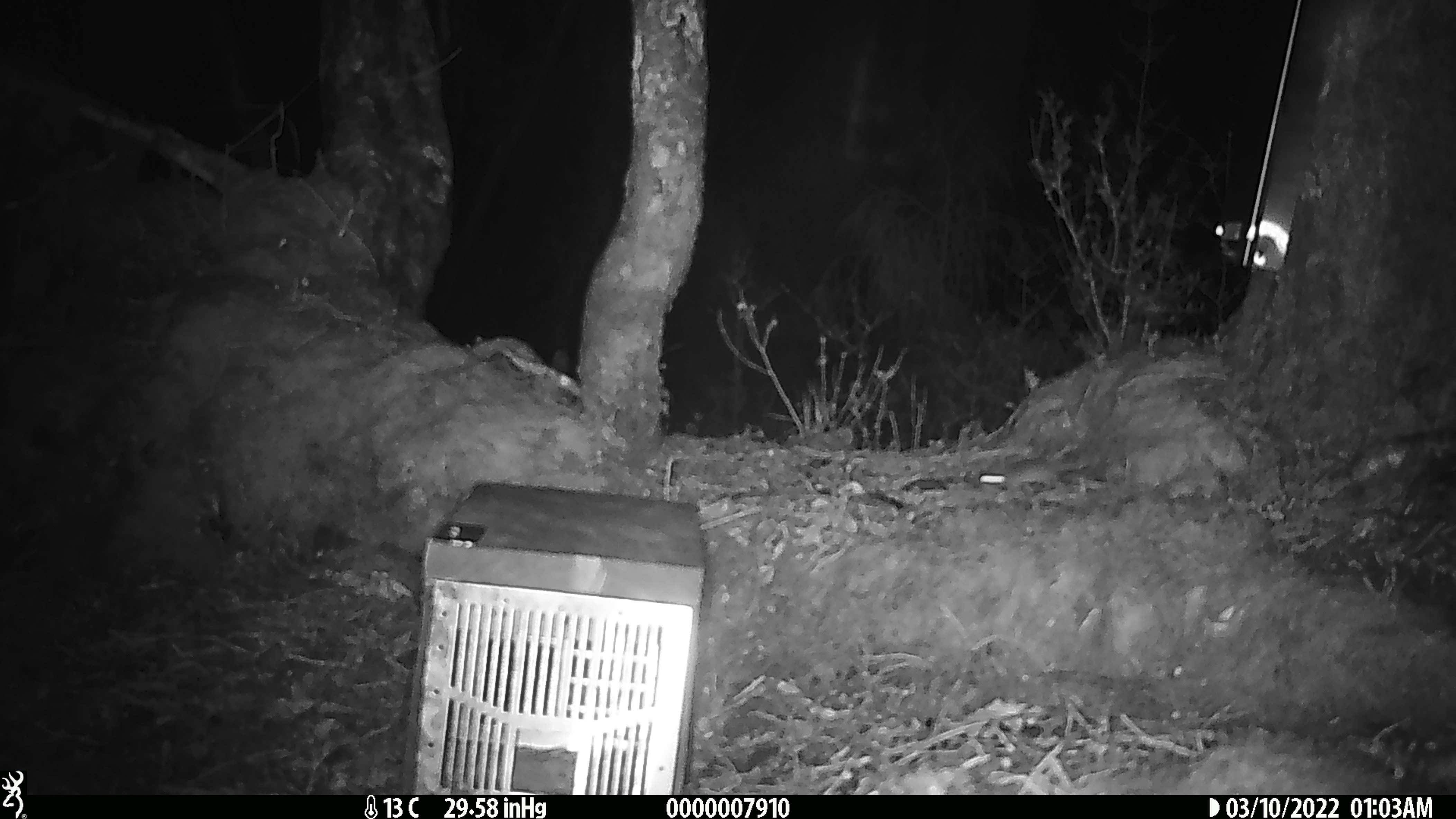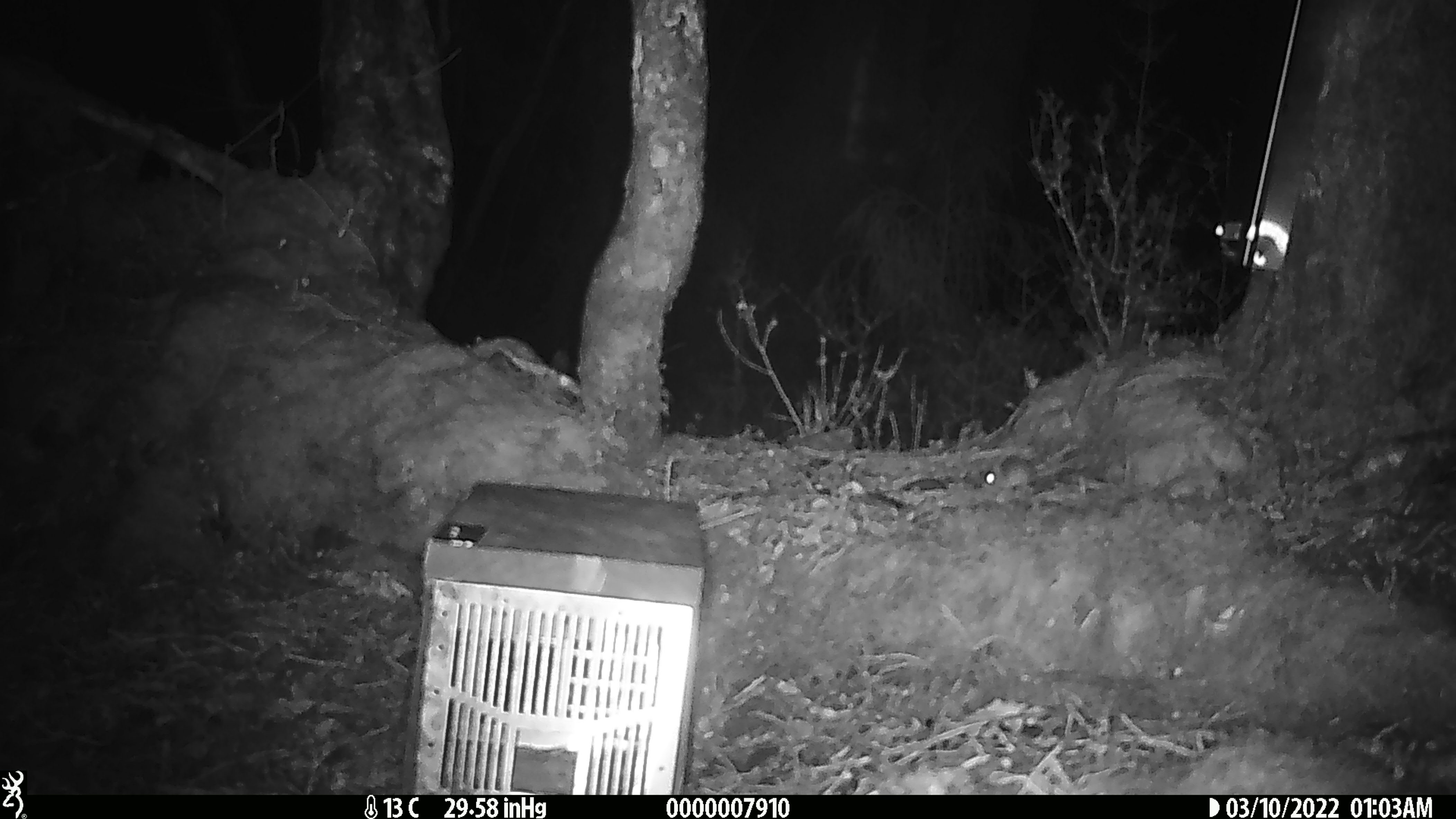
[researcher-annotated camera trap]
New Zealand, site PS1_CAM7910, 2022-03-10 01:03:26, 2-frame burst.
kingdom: Animalia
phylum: Chordata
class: Mammalia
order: Rodentia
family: Muridae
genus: Mus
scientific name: Mus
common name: mouse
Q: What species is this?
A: Mouse (Mus).